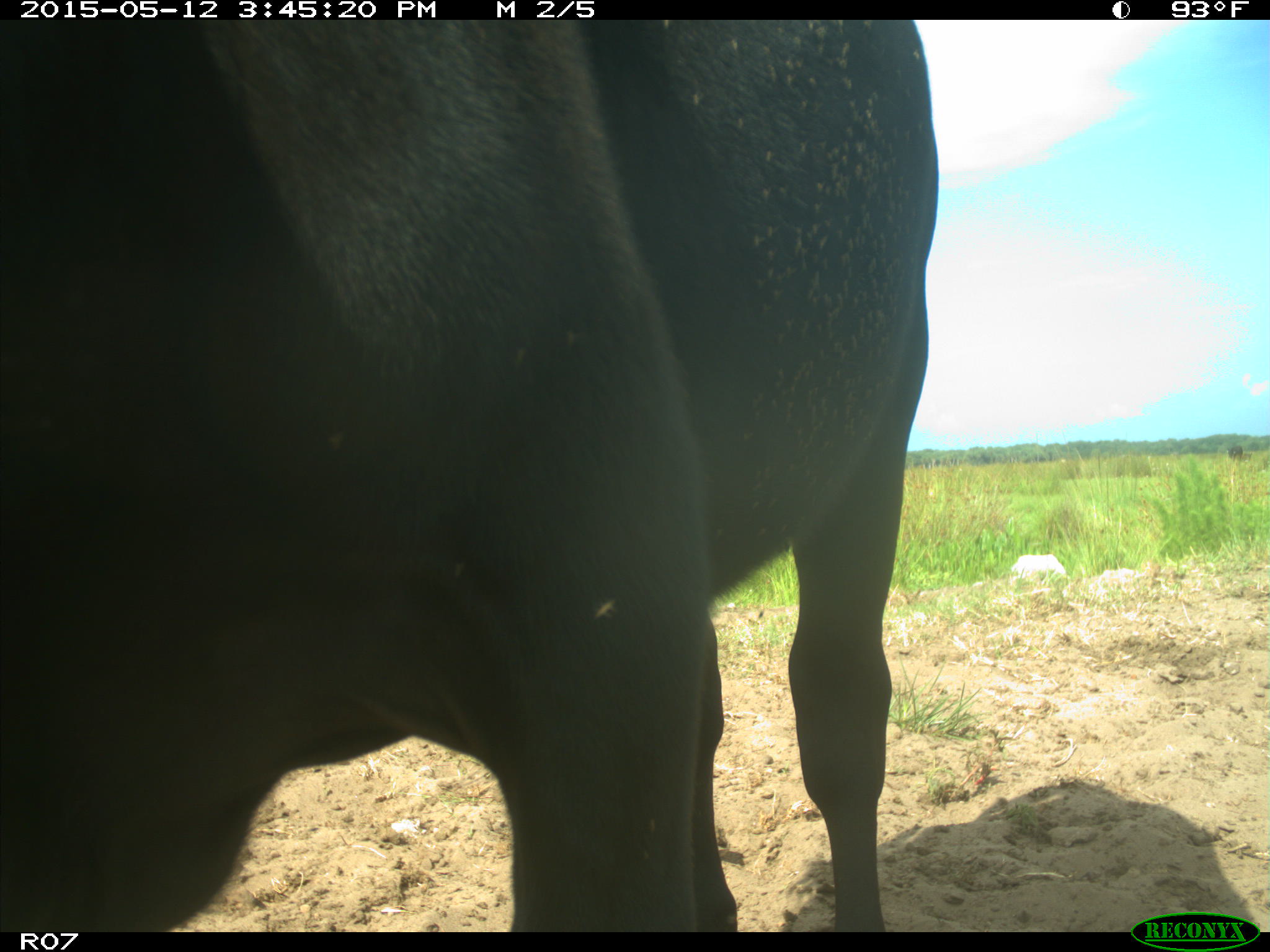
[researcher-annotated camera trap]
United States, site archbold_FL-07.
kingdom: Animalia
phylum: Chordata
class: Mammalia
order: Artiodactyla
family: Bovidae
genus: Bos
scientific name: Bos taurus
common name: domestic cow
Bos taurus (domestic cow).